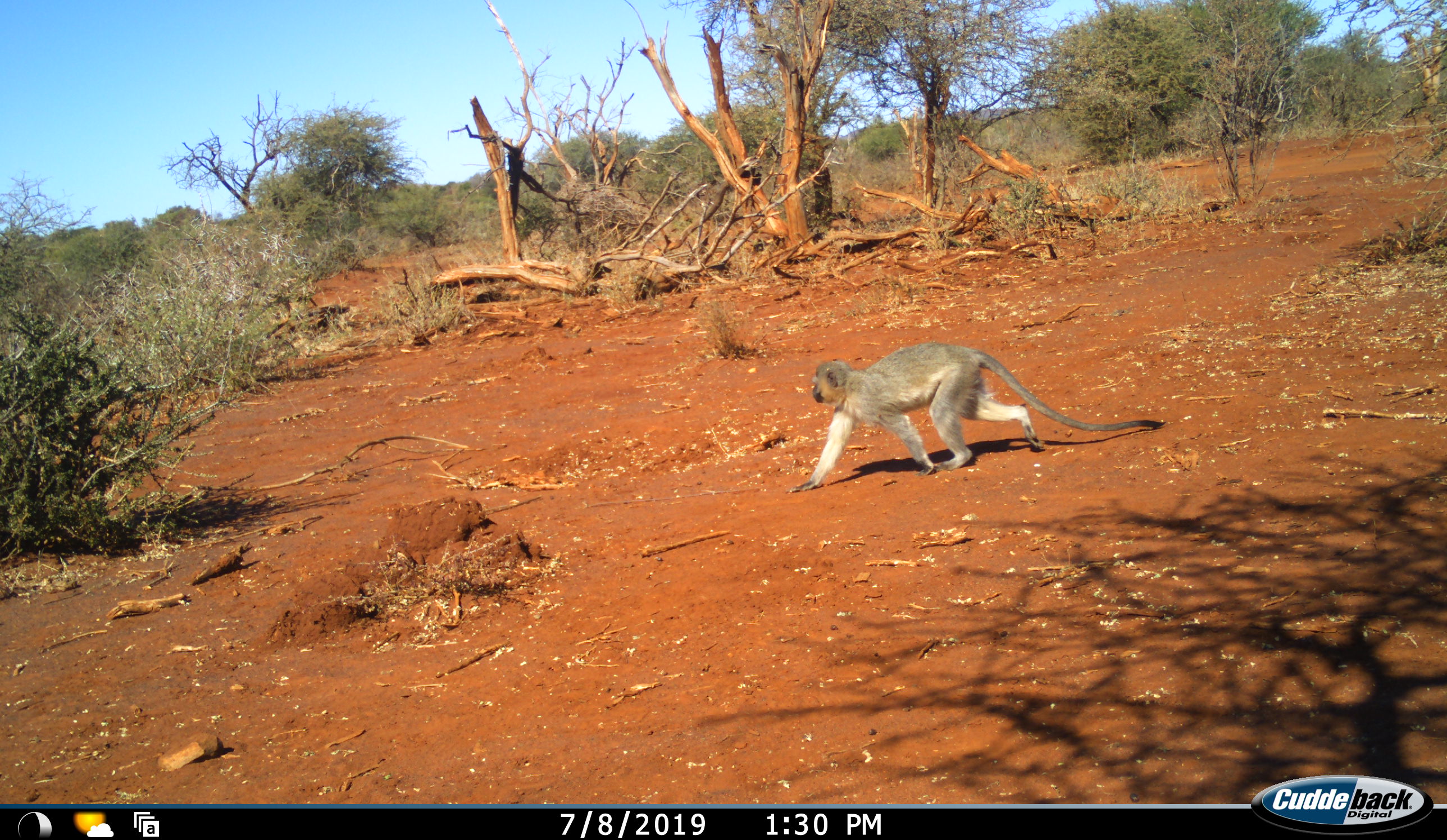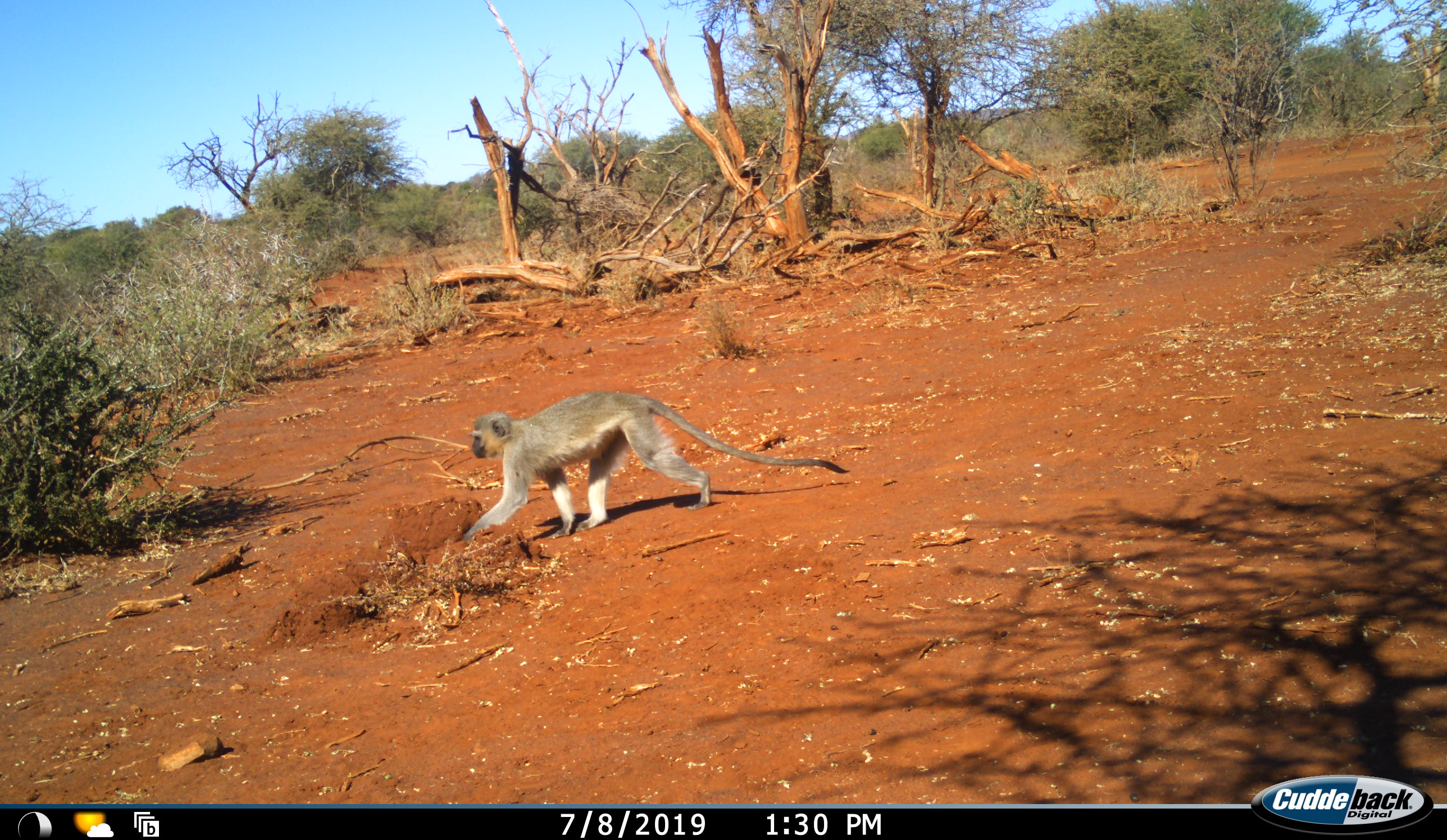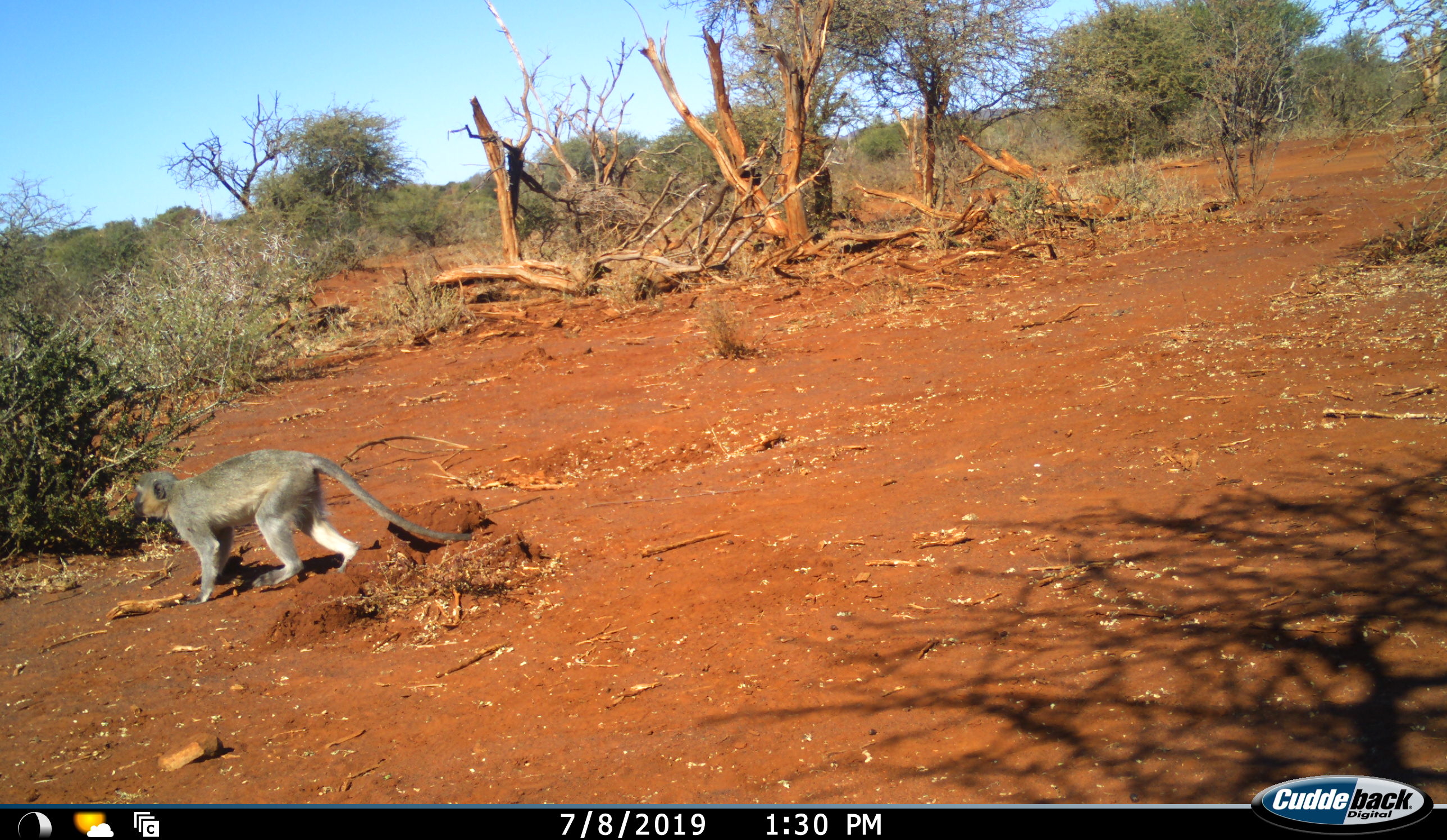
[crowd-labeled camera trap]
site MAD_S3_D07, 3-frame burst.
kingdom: Animalia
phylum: Chordata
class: Mammalia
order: Primates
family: Cercopithecidae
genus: Chlorocebus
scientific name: Chlorocebus pygerythrus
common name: vervet monkey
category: monkeyvervet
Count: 1.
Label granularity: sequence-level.